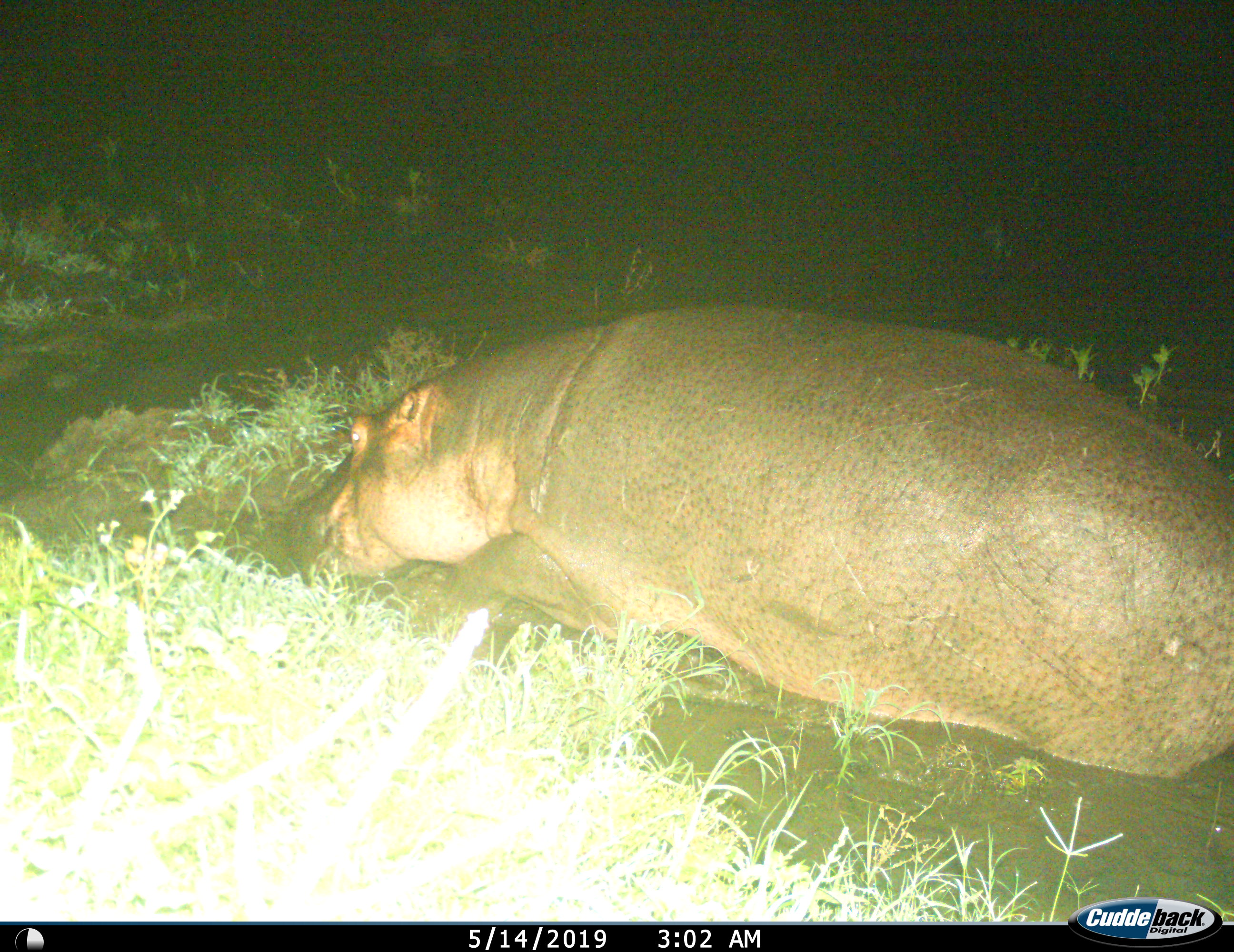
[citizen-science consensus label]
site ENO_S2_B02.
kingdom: Animalia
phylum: Chordata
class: Mammalia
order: Artiodactyla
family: Hippopotamidae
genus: Hippopotamus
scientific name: Hippopotamus amphibius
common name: hippopotamus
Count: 1.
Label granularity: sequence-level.